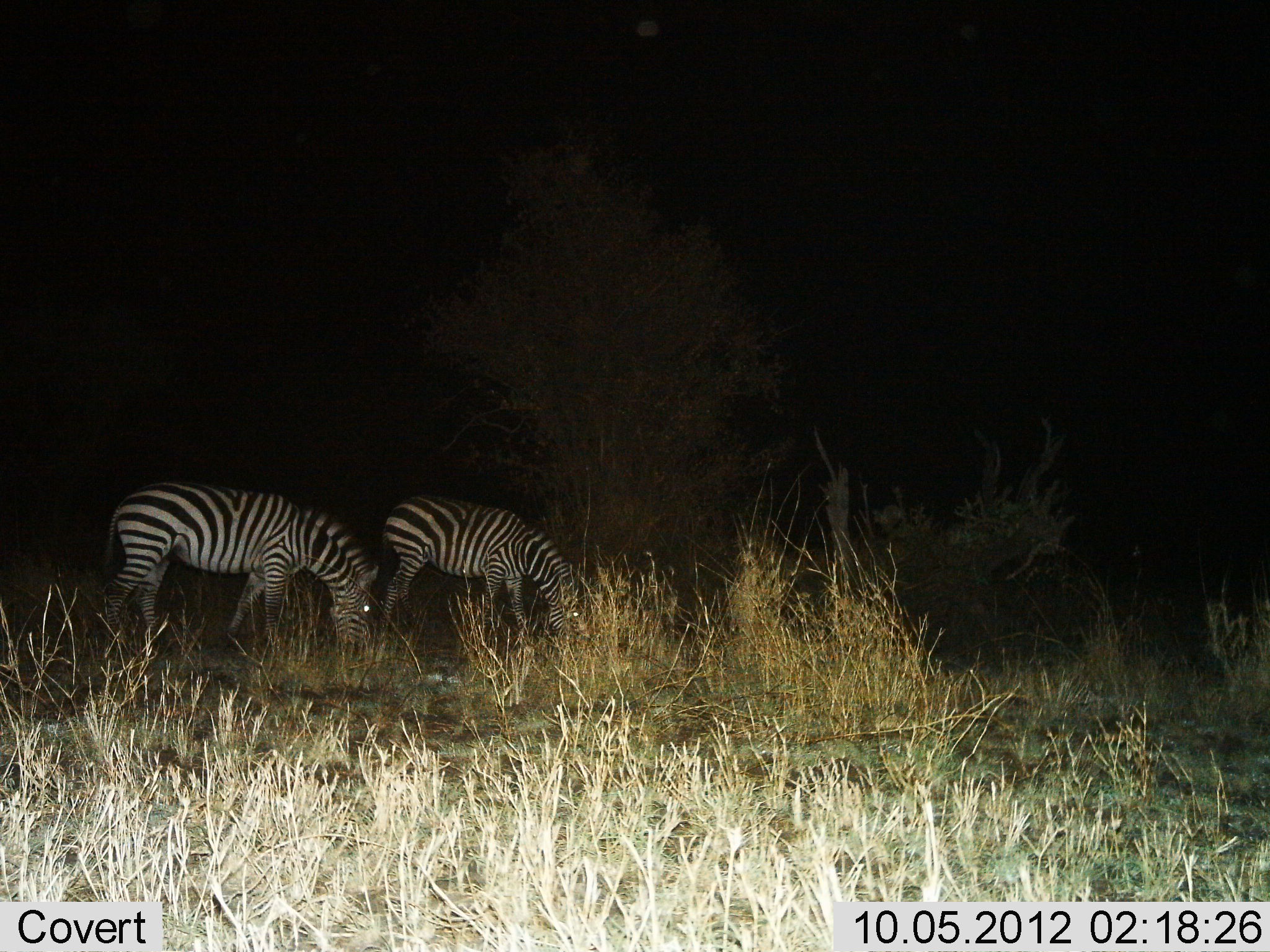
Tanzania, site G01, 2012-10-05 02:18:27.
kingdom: Animalia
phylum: Chordata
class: Mammalia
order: Perissodactyla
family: Equidae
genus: Equus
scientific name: Equus quagga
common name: plains zebra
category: zebra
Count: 2.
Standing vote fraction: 0%.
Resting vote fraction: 0%.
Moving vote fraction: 10%.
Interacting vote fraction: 0%.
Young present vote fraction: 0%.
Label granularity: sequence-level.